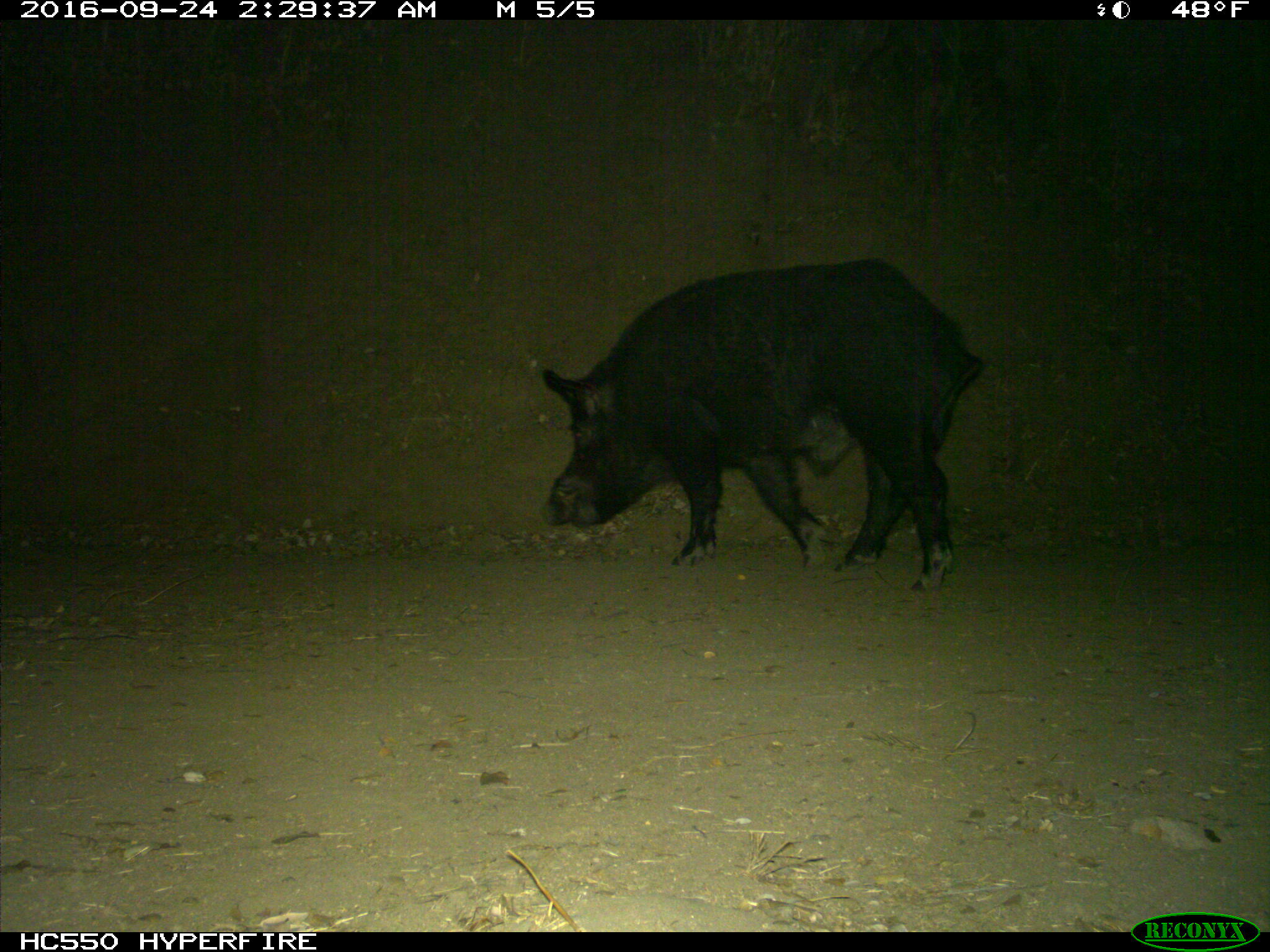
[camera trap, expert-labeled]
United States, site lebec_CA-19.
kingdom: Animalia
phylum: Chordata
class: Mammalia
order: Artiodactyla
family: Suidae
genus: Sus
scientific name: Sus scrofa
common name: wild boar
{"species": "Sus scrofa (wild boar)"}